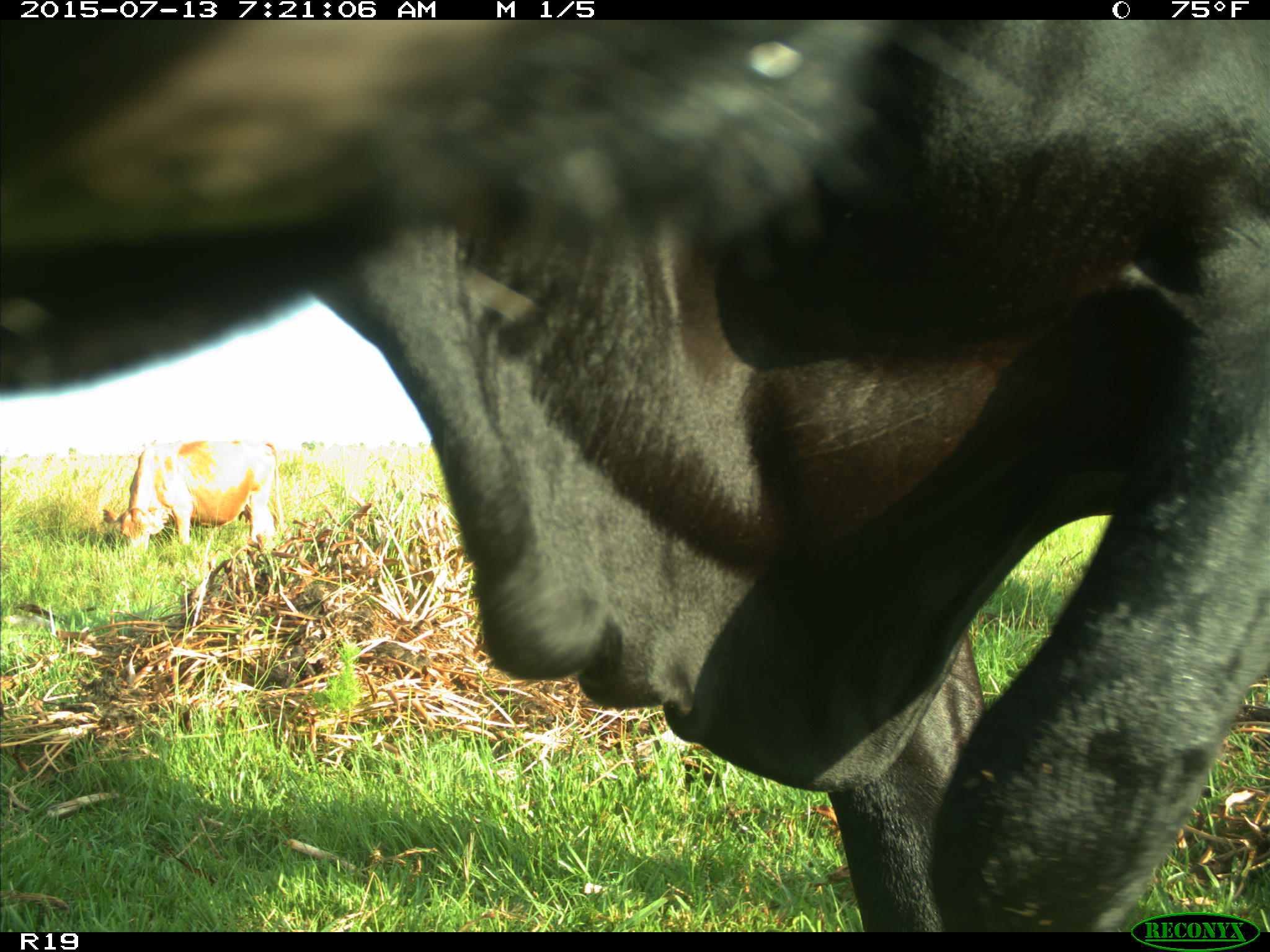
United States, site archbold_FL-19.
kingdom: Animalia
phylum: Chordata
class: Mammalia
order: Artiodactyla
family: Bovidae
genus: Bos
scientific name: Bos taurus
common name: domestic cow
Bos taurus (domestic cow).